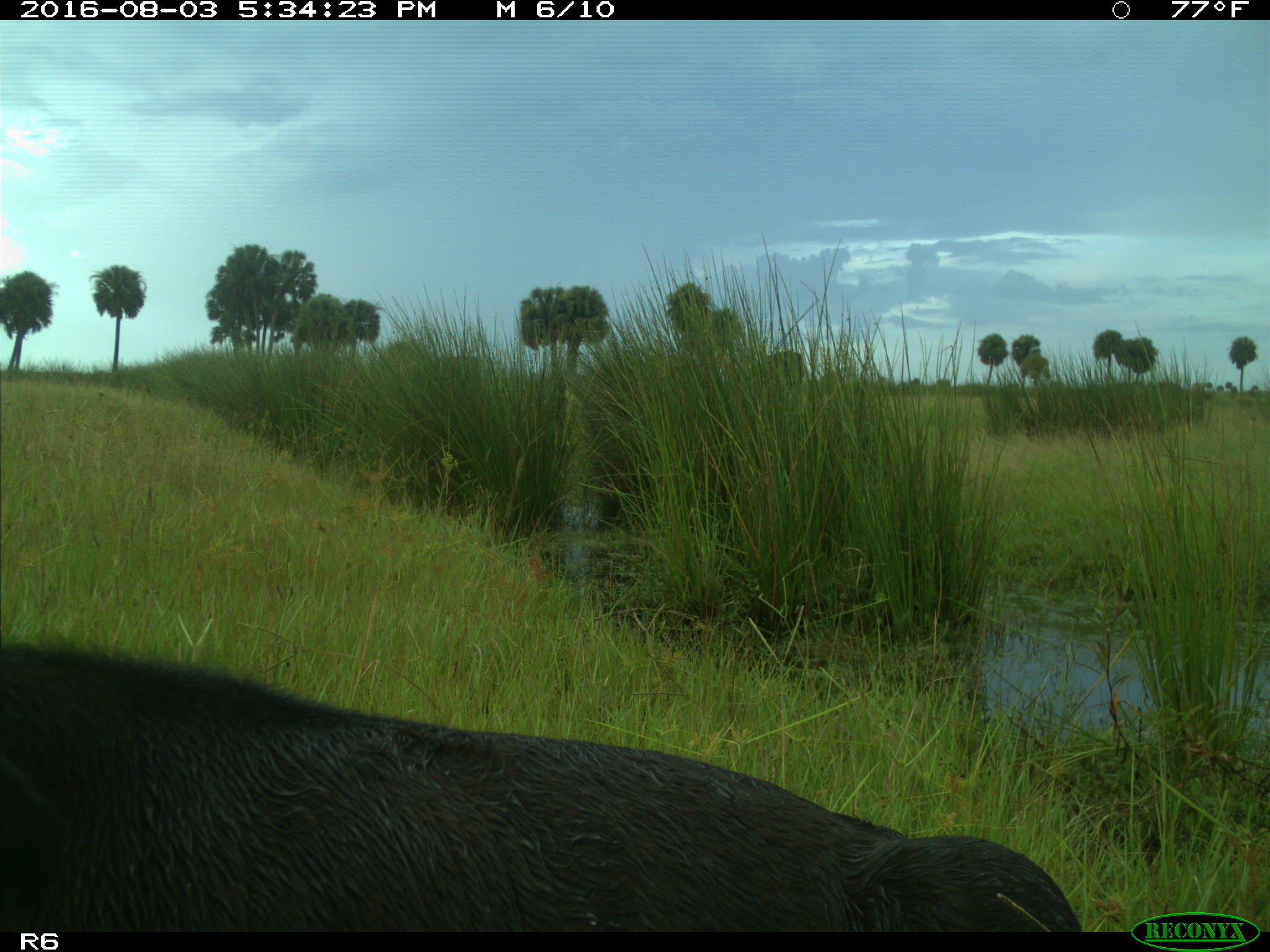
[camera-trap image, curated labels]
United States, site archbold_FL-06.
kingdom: Animalia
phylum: Chordata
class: Mammalia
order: Artiodactyla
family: Bovidae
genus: Bos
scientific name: Bos taurus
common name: domestic cow